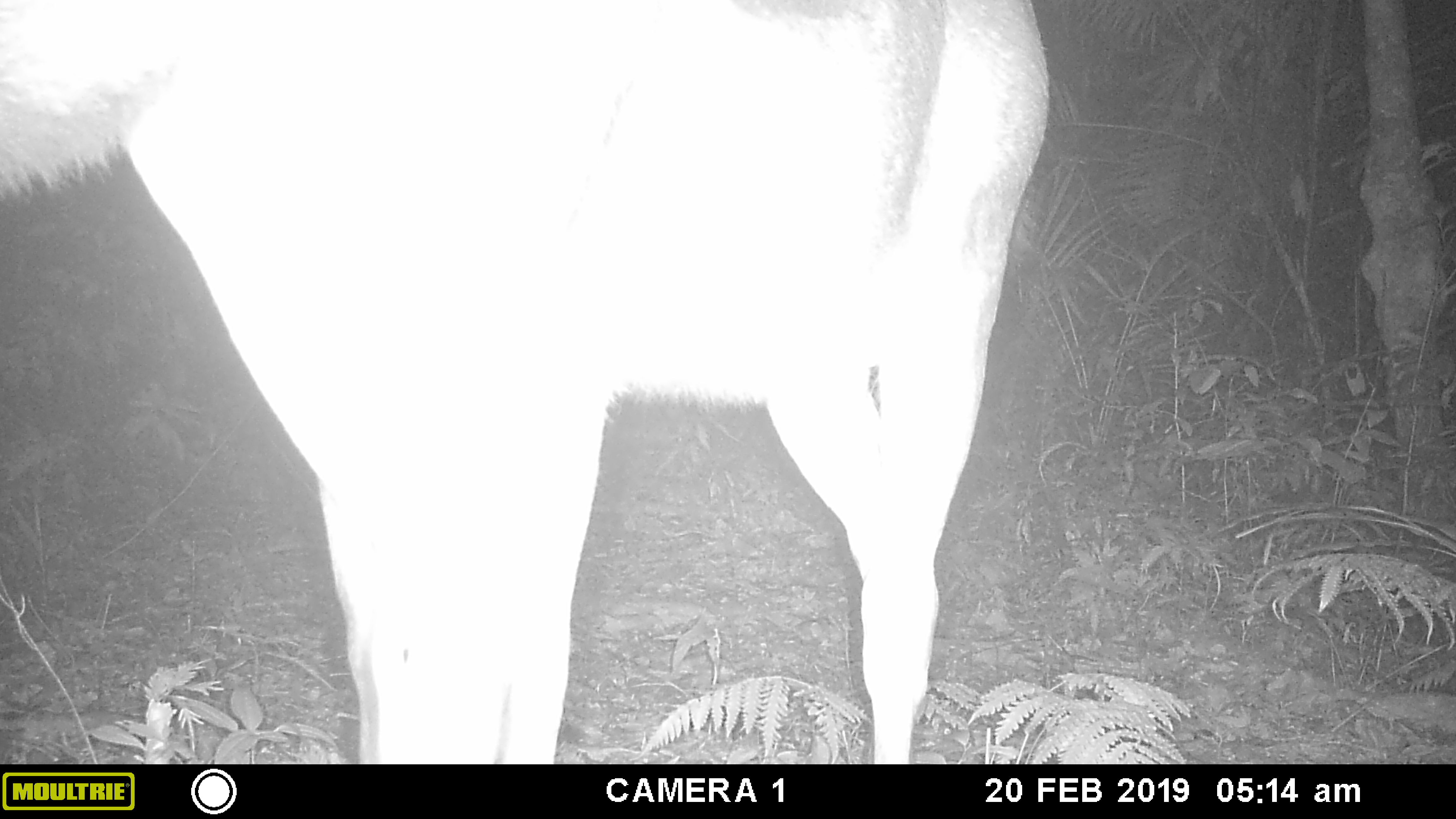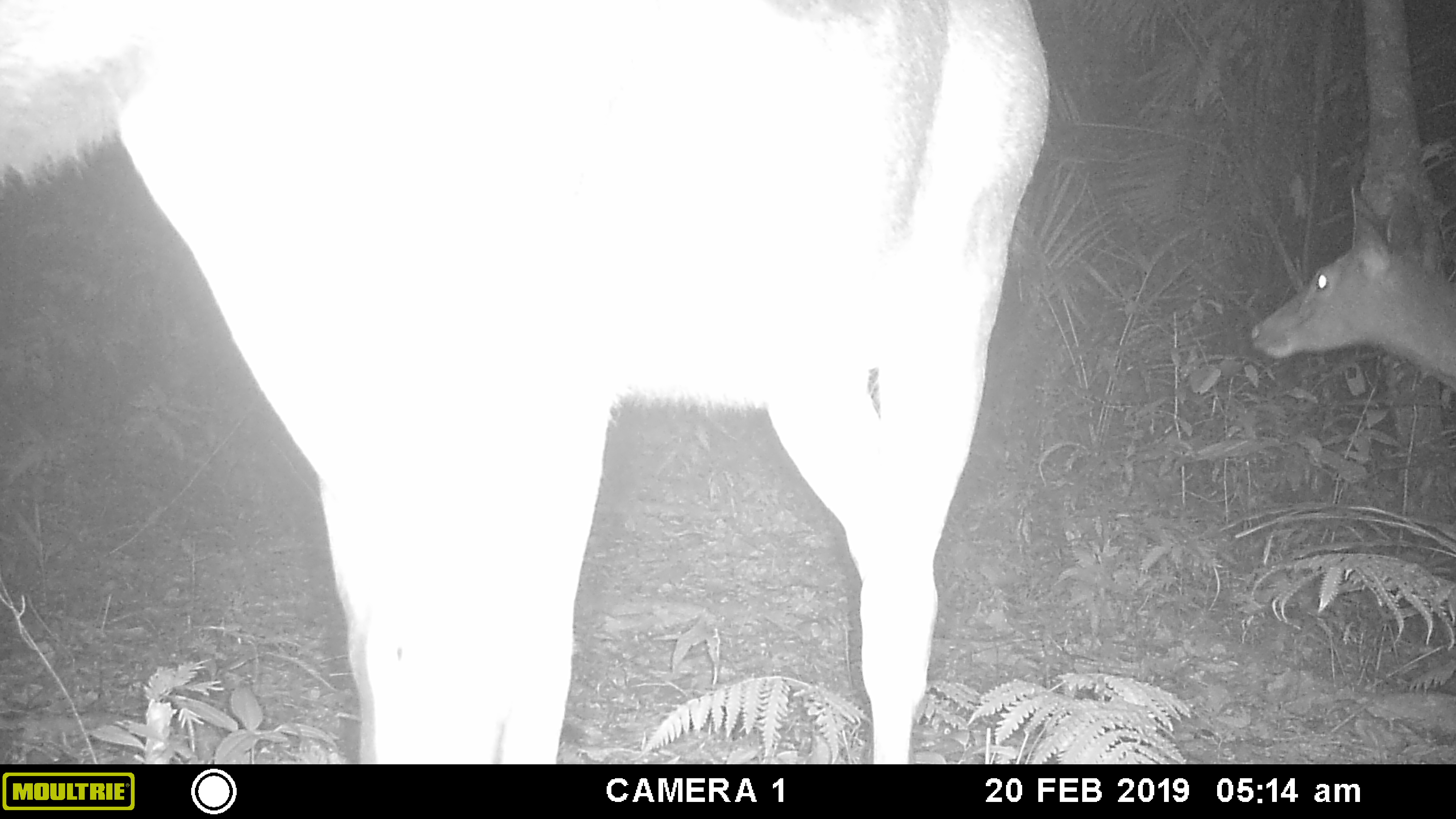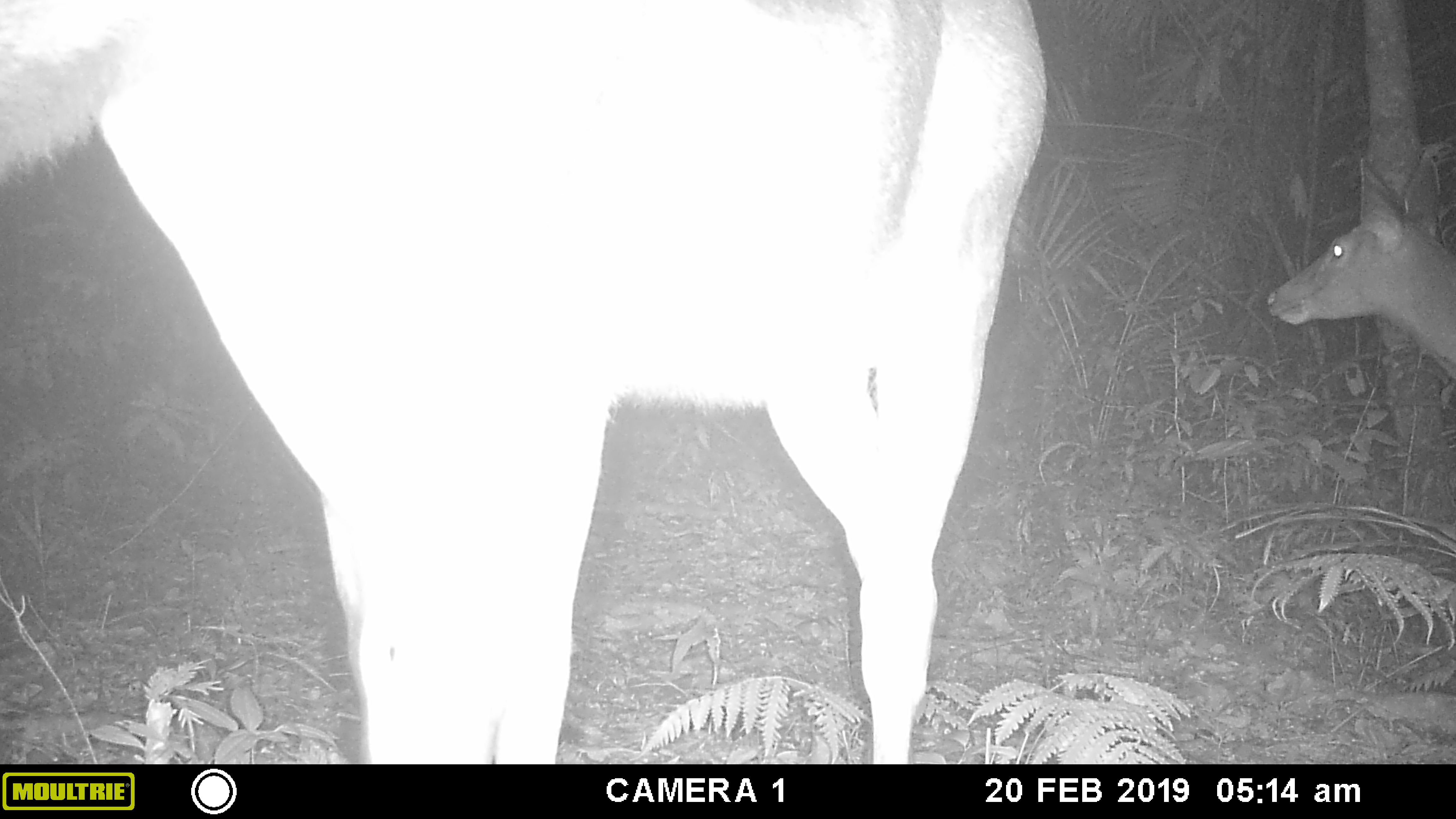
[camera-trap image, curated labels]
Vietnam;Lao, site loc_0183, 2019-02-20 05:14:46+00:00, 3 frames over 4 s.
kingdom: Animalia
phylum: Chordata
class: Mammalia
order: Artiodactyla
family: Cervidae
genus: Rusa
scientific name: Rusa unicolor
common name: sambar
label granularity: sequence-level